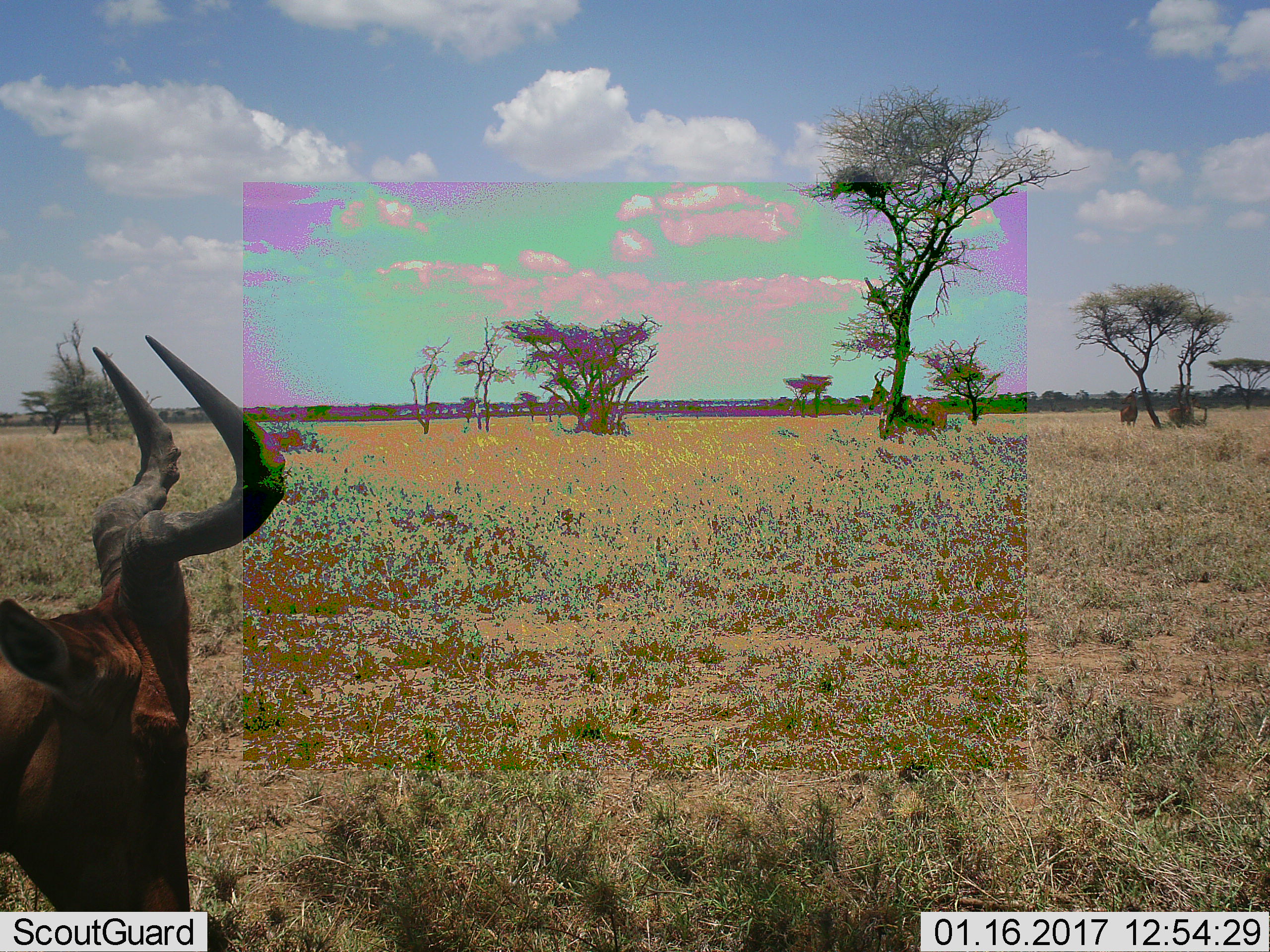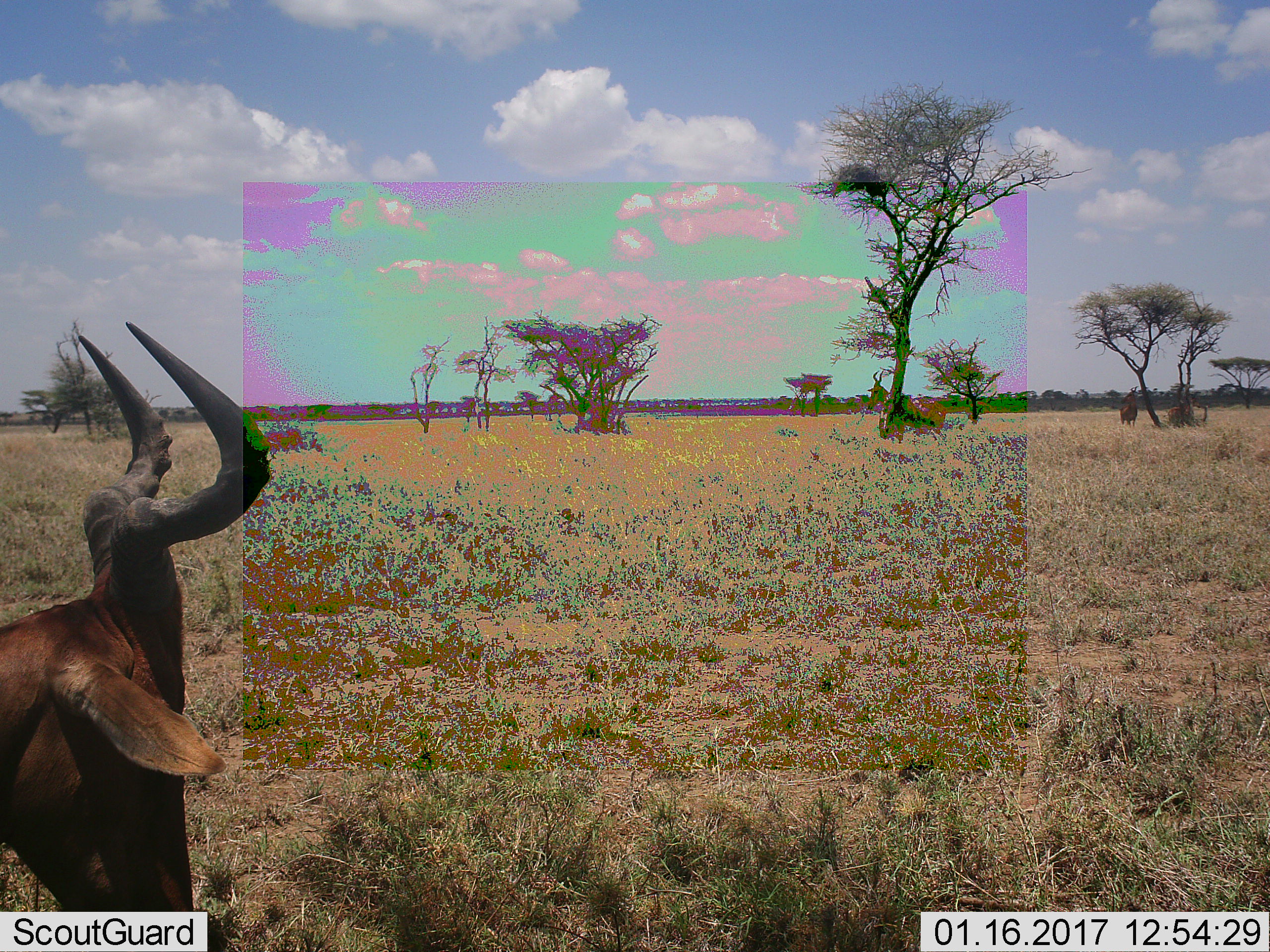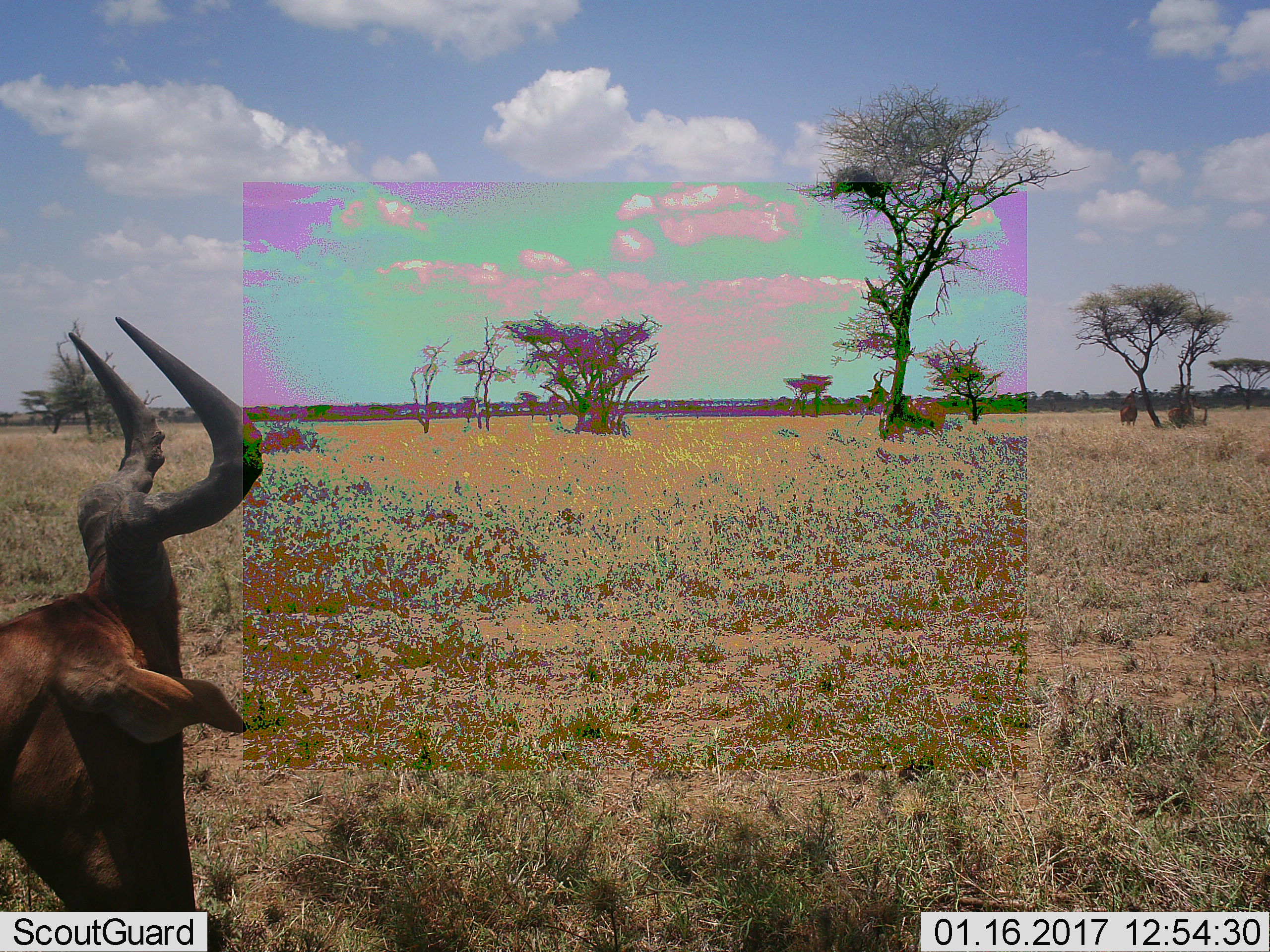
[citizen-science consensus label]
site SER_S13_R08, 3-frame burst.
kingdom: Animalia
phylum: Chordata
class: Mammalia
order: Artiodactyla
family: Bovidae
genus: Alcelaphus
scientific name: Alcelaphus buselaphus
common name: hartebeest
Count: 3.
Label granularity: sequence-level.